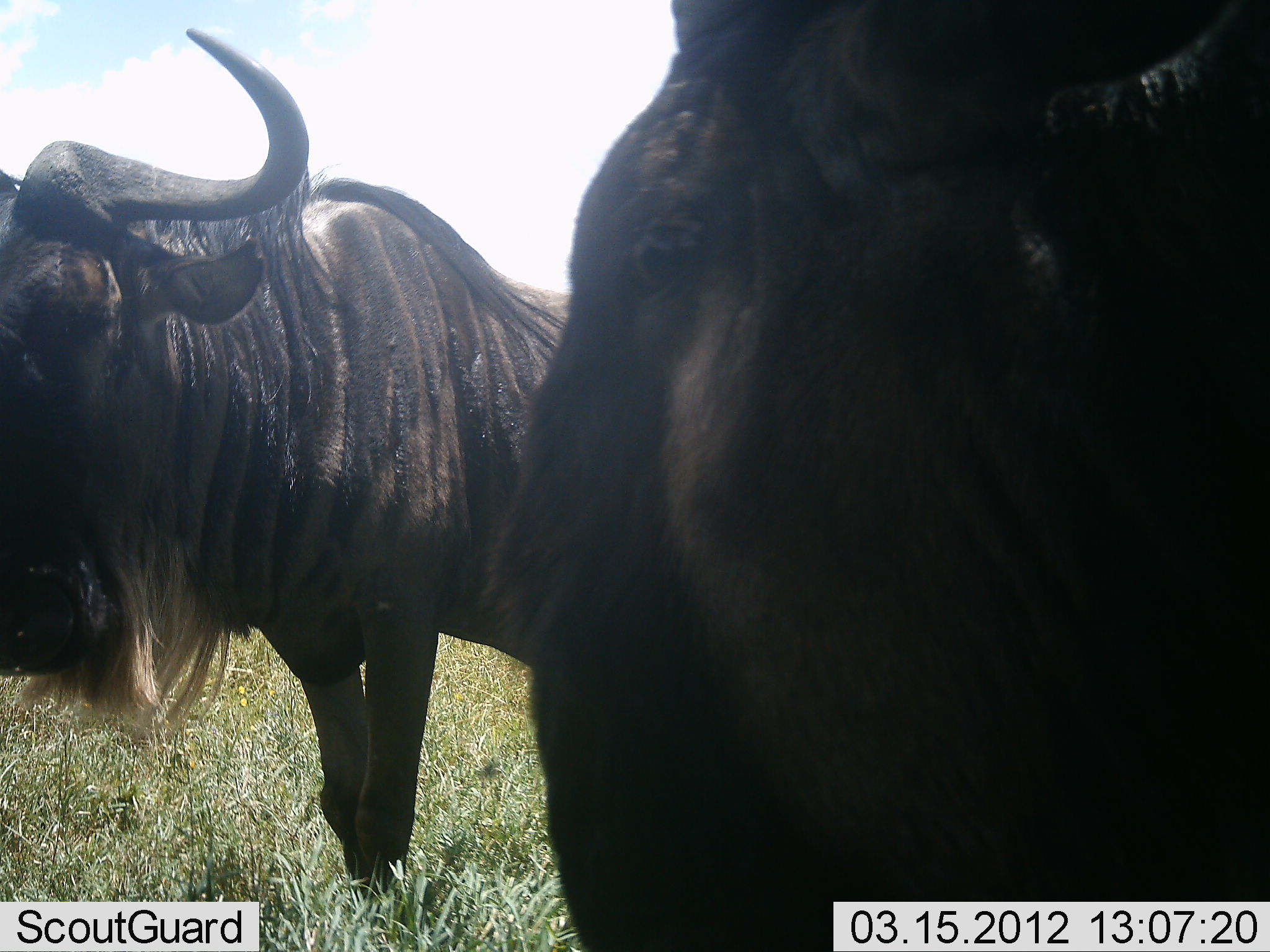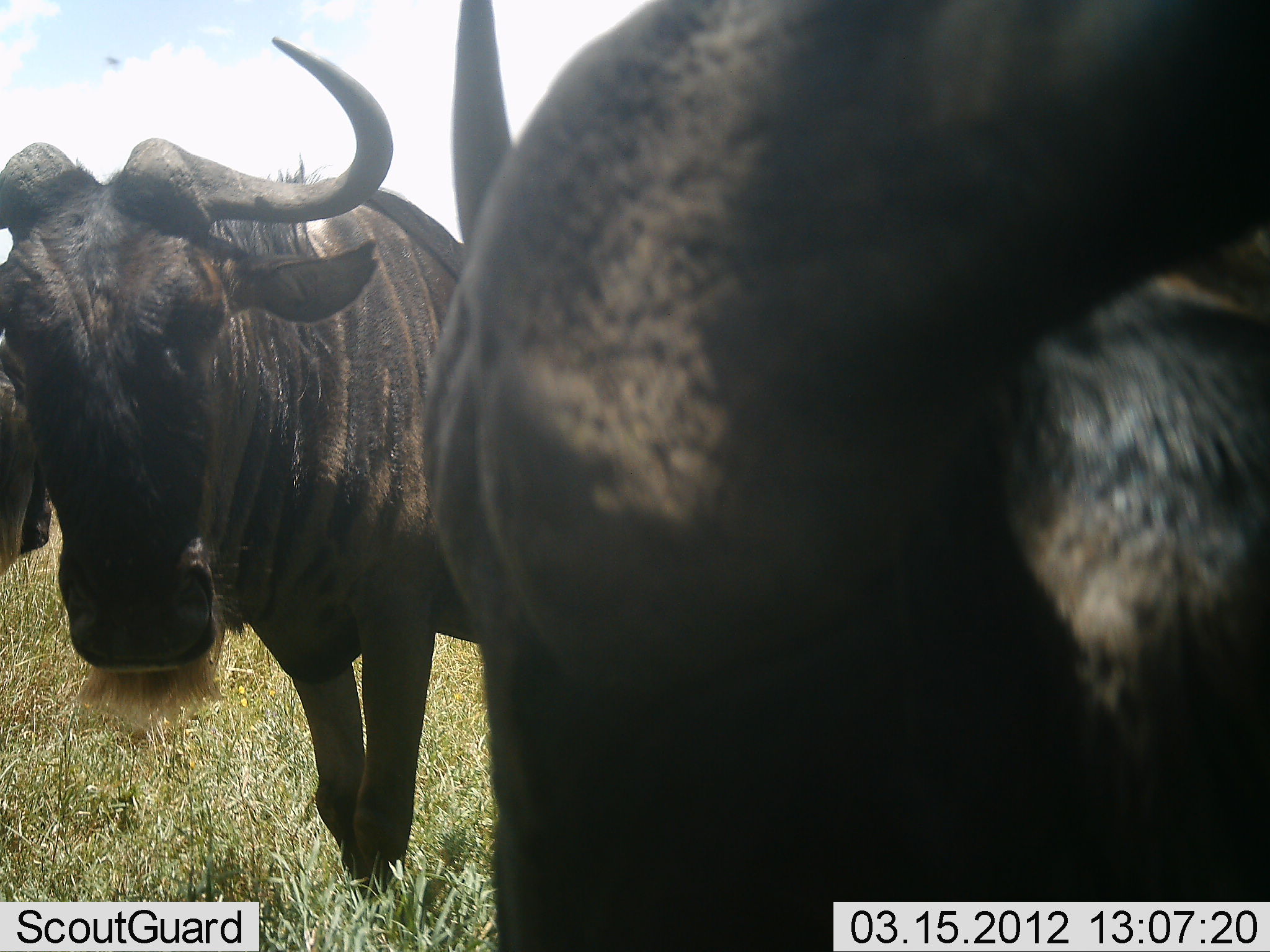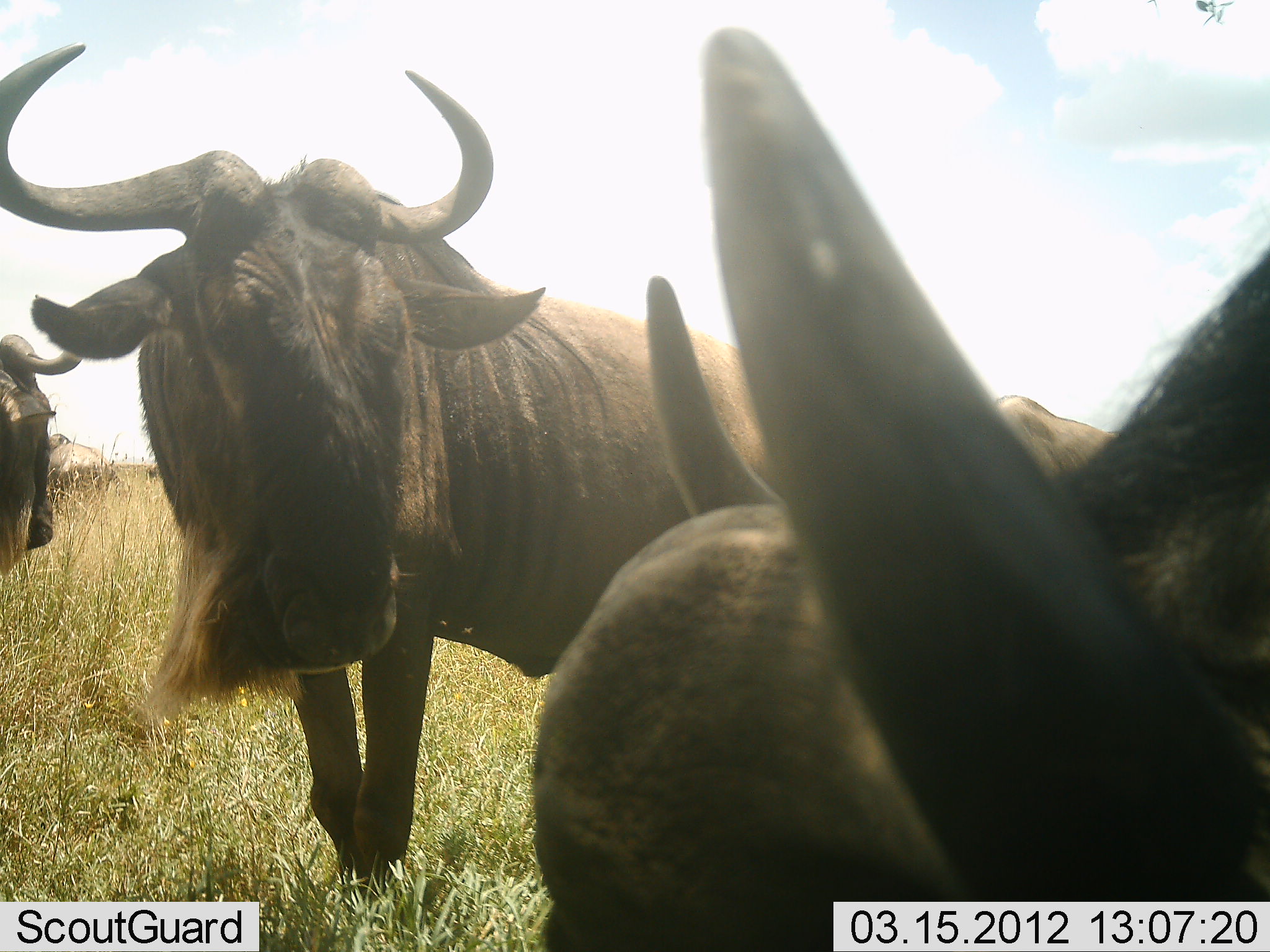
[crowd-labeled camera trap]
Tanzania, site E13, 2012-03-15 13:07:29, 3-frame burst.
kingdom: Animalia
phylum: Chordata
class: Mammalia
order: Artiodactyla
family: Bovidae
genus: Connochaetes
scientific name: Connochaetes taurinus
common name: blue wildebeest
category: wildebeest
Wildebeest (blue wildebeest) (Connochaetes taurinus), count 4. Behavior (volunteer vote fractions): standing 88%, resting 0%, moving 25%, interacting 6%. Young present (vote fraction): 0%. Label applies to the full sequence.